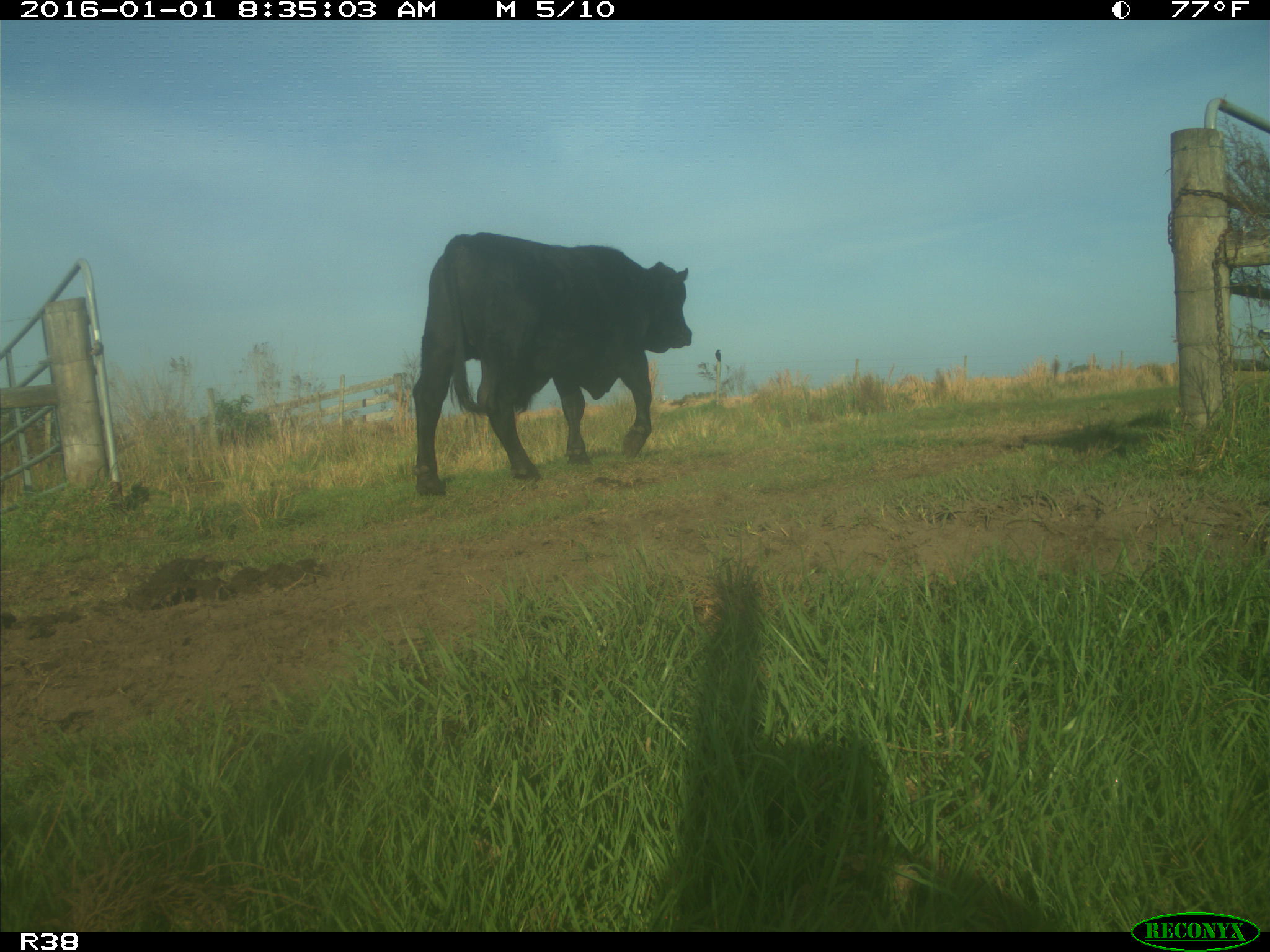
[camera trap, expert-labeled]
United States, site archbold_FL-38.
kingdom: Animalia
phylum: Chordata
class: Mammalia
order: Artiodactyla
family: Bovidae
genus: Bos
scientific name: Bos taurus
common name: domestic cow